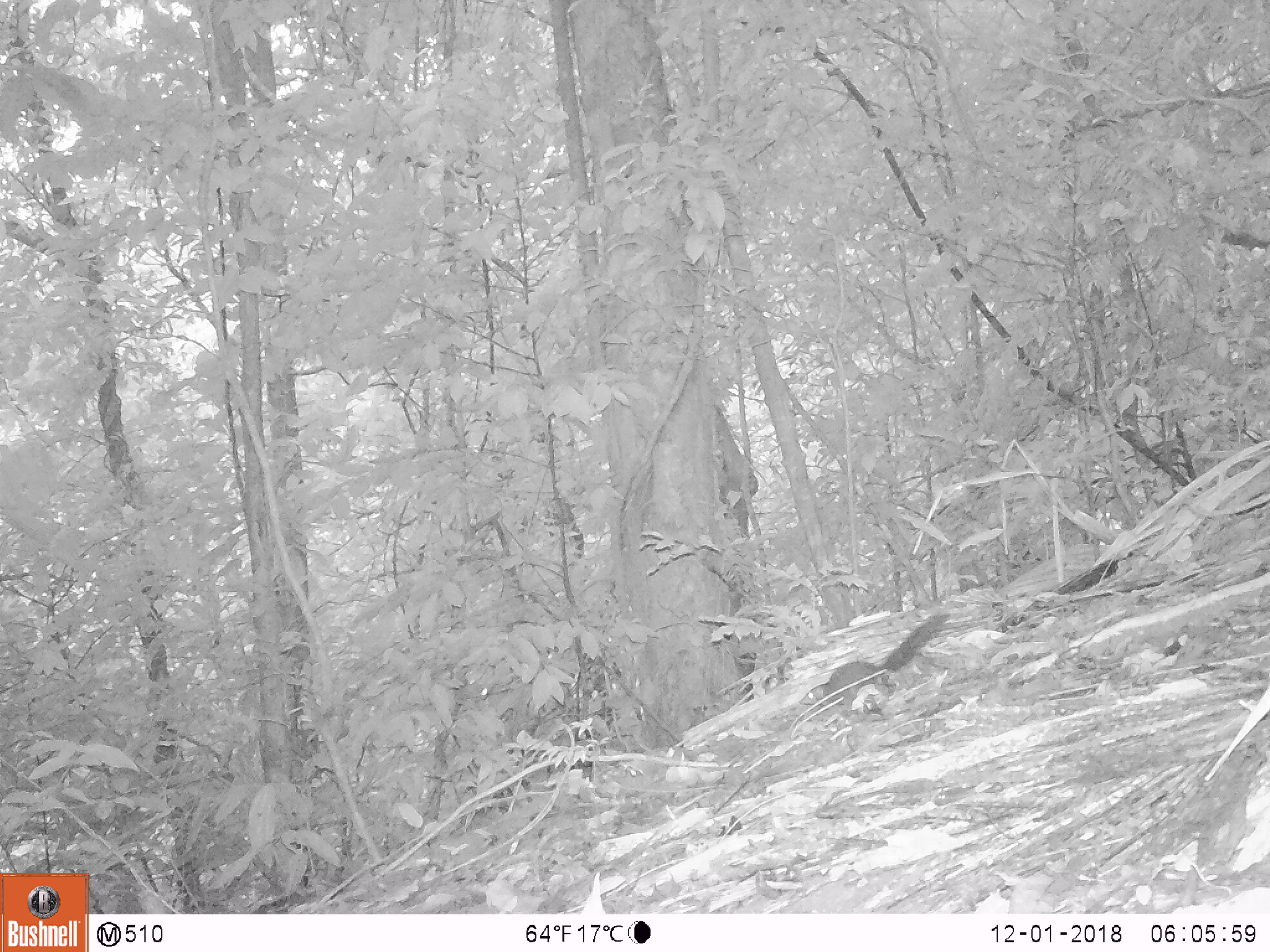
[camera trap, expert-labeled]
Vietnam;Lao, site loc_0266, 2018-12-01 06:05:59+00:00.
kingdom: Animalia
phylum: Chordata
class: Mammalia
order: Rodentia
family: Sciuridae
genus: Dremomys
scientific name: Dremomys rufigenis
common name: red-cheeked squirrel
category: red cheeked squirrel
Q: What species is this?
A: Red cheeked squirrel (red-cheeked squirrel) (Dremomys rufigenis).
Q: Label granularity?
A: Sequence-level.